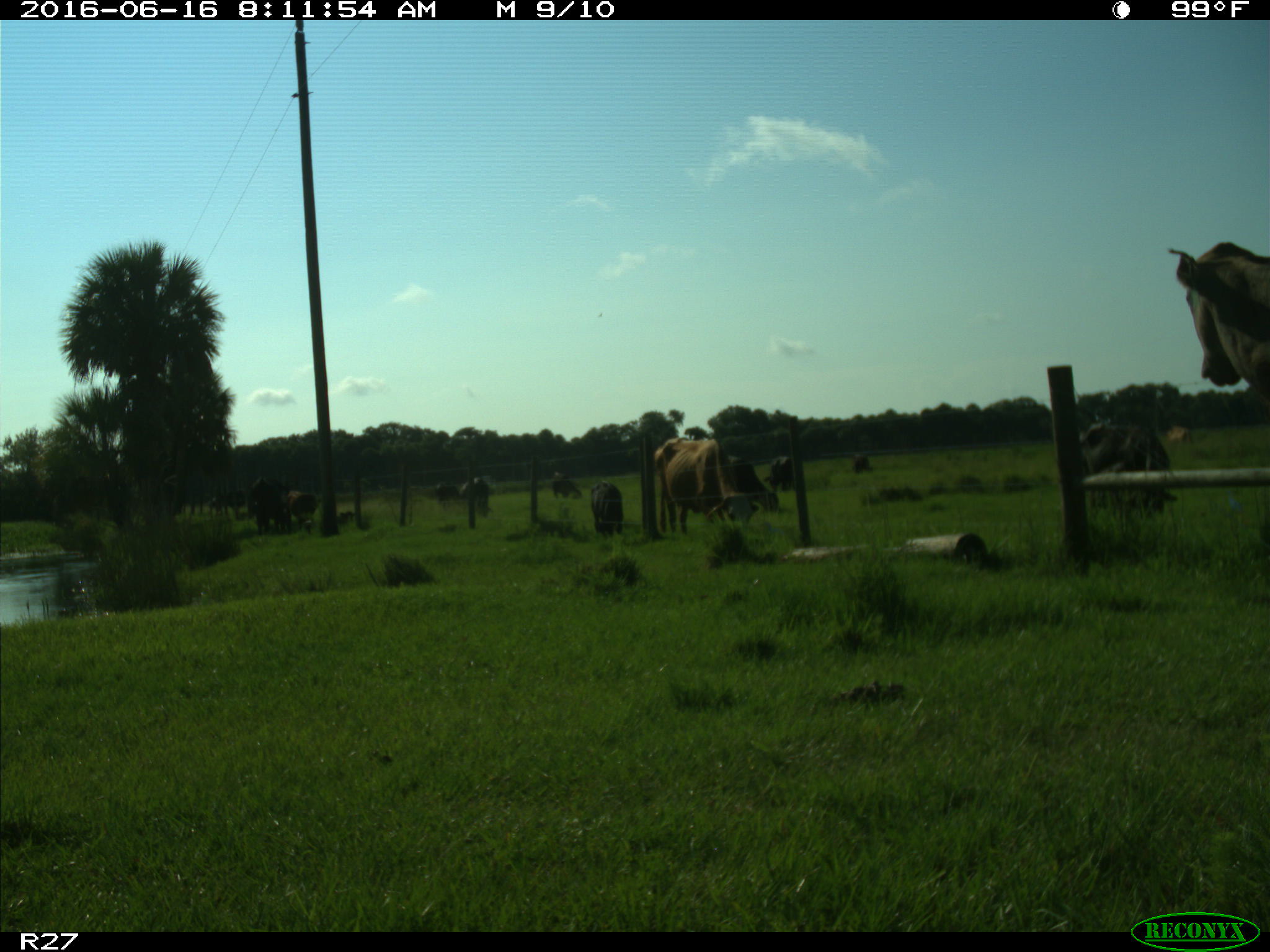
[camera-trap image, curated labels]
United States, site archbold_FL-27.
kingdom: Animalia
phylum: Chordata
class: Mammalia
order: Artiodactyla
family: Bovidae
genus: Bos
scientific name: Bos taurus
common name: domestic cow